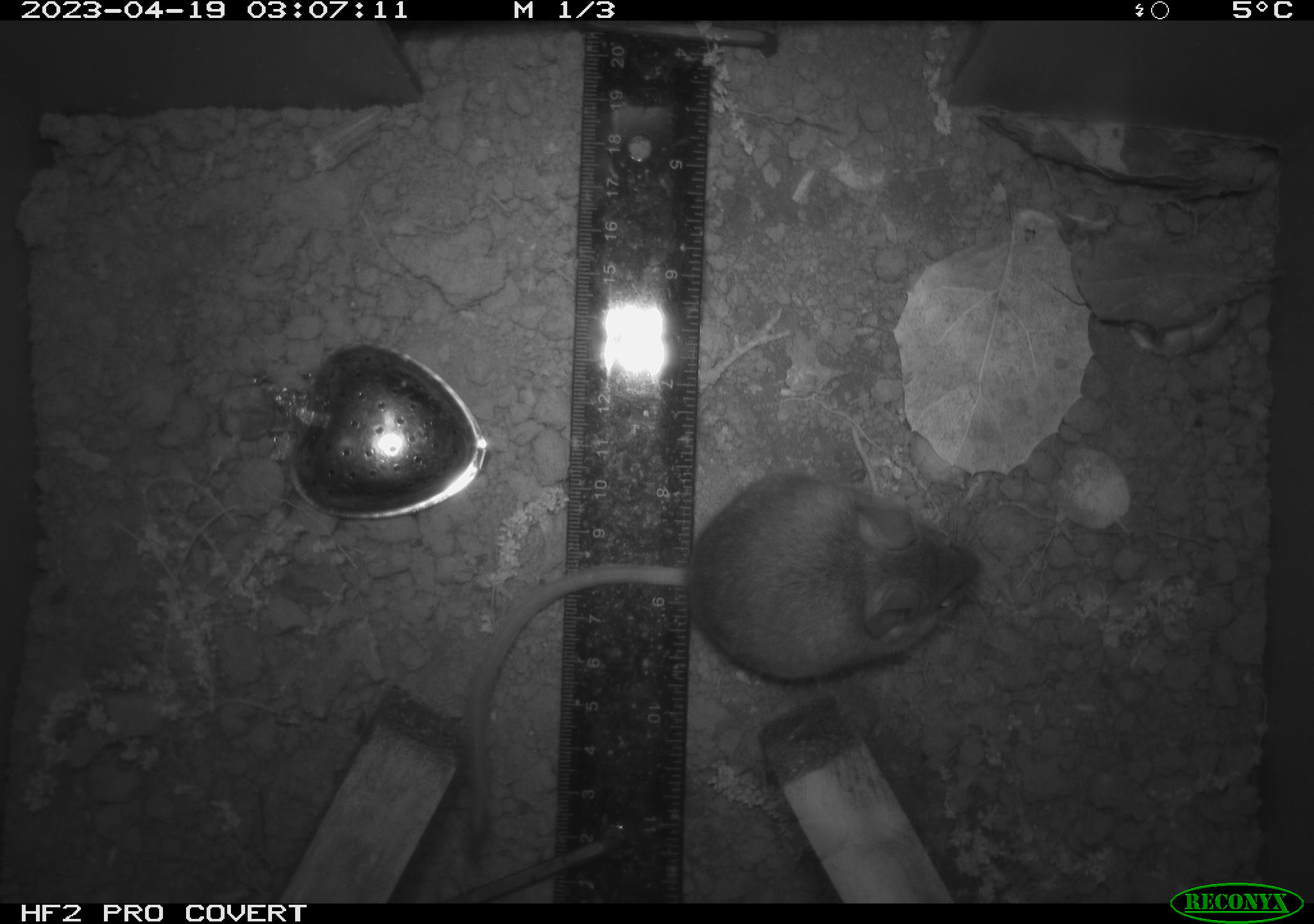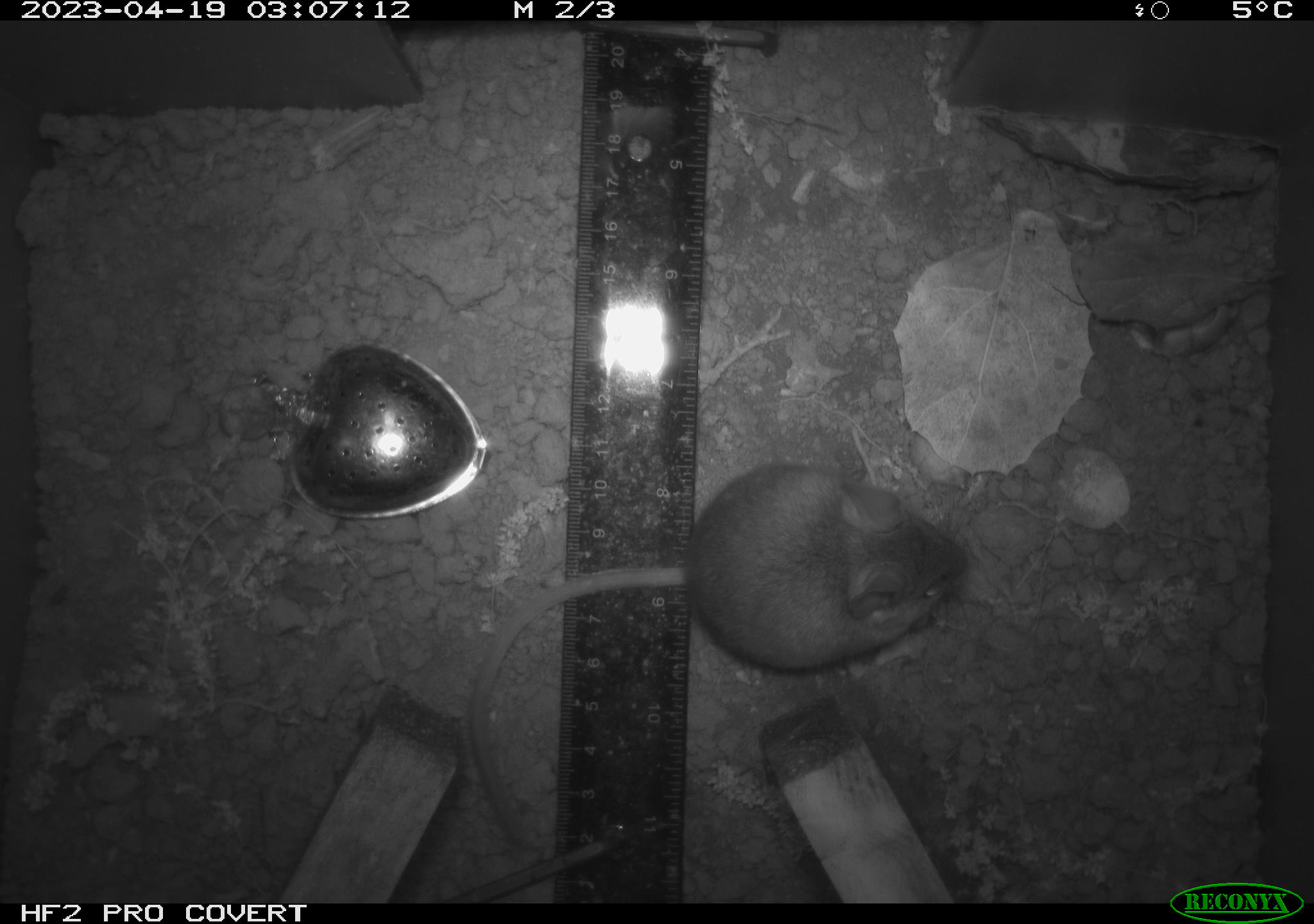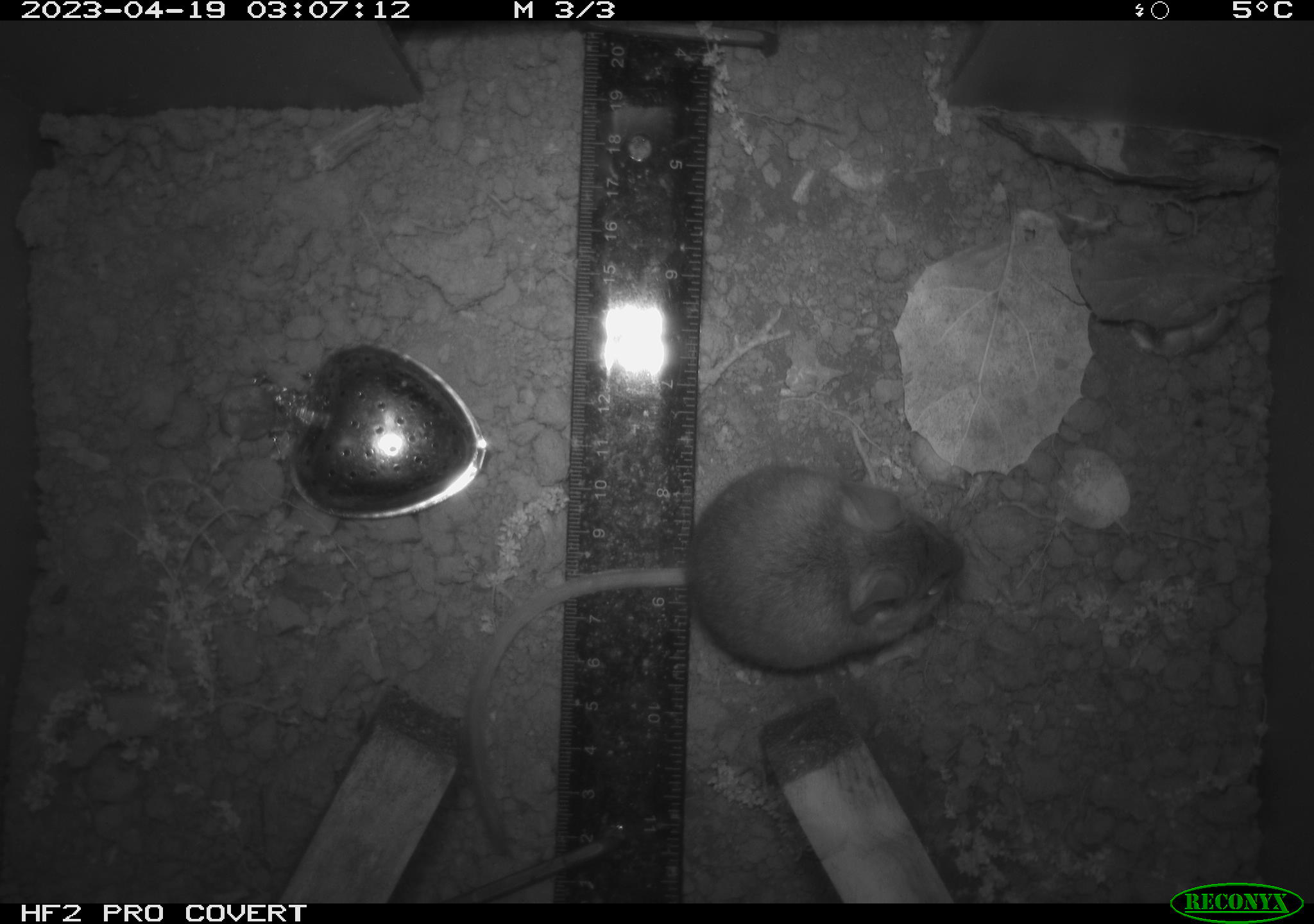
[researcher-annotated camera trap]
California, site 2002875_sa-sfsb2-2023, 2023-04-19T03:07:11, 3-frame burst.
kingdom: Animalia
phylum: Chordata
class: Mammalia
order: Rodentia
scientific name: Rodentia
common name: mouse species